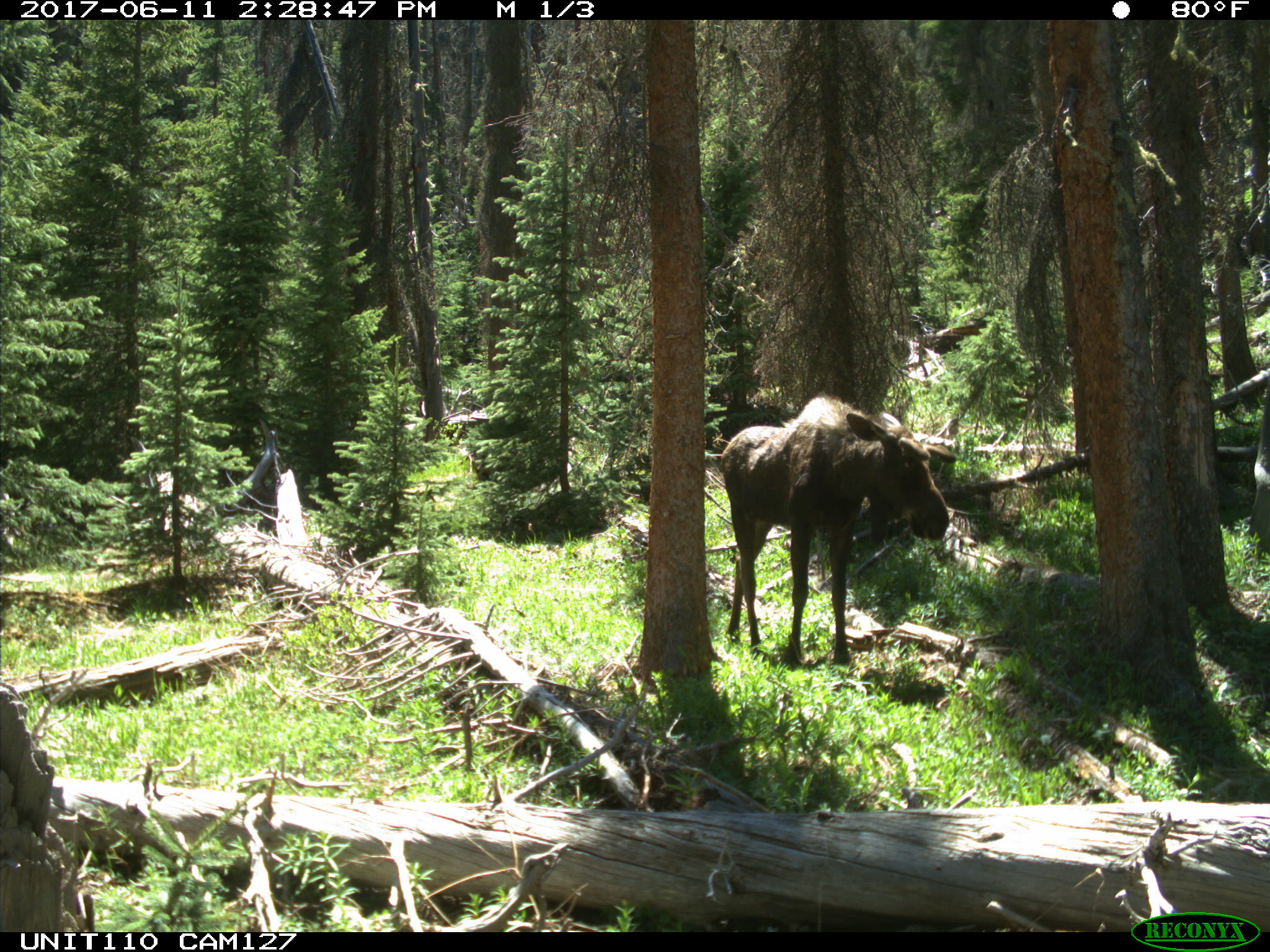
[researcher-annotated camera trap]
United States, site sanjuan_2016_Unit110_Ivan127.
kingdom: Animalia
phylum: Chordata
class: Mammalia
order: Artiodactyla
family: Cervidae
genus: Alces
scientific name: Alces alces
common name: moose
Alces alces (moose).